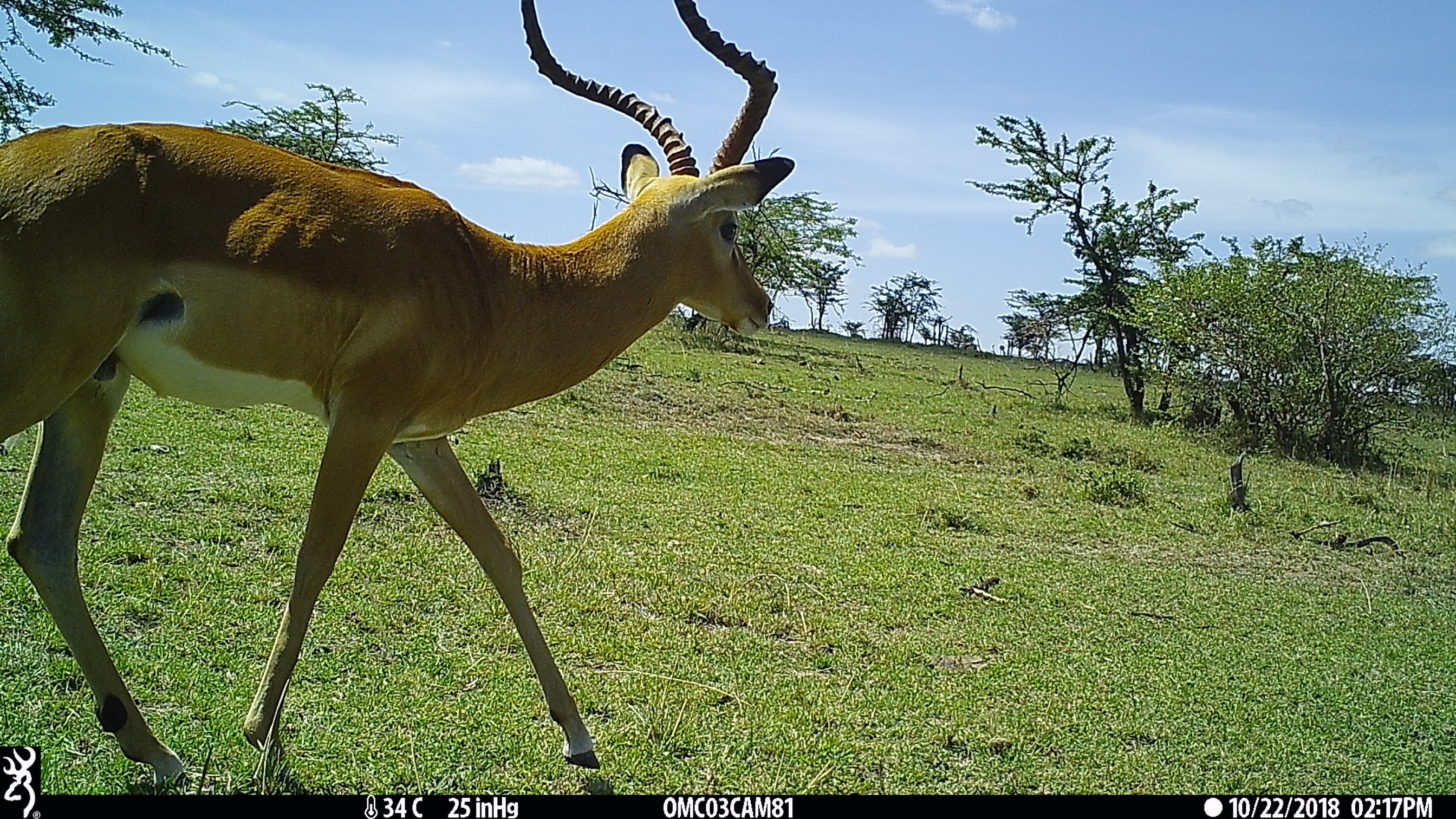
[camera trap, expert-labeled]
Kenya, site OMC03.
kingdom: Animalia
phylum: Chordata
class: Mammalia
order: Artiodactyla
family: Bovidae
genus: Aepyceros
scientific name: Aepyceros melampus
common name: impala